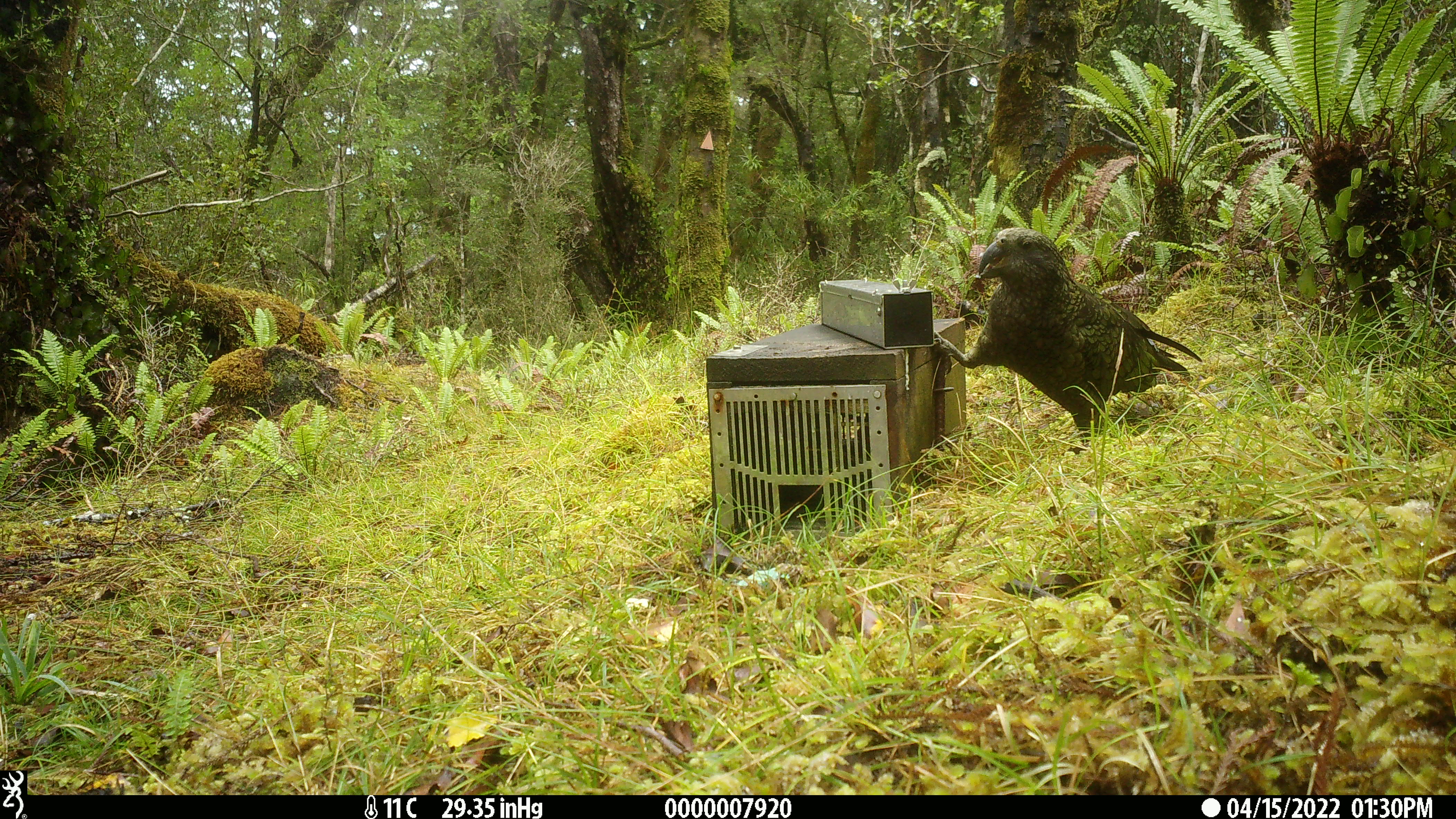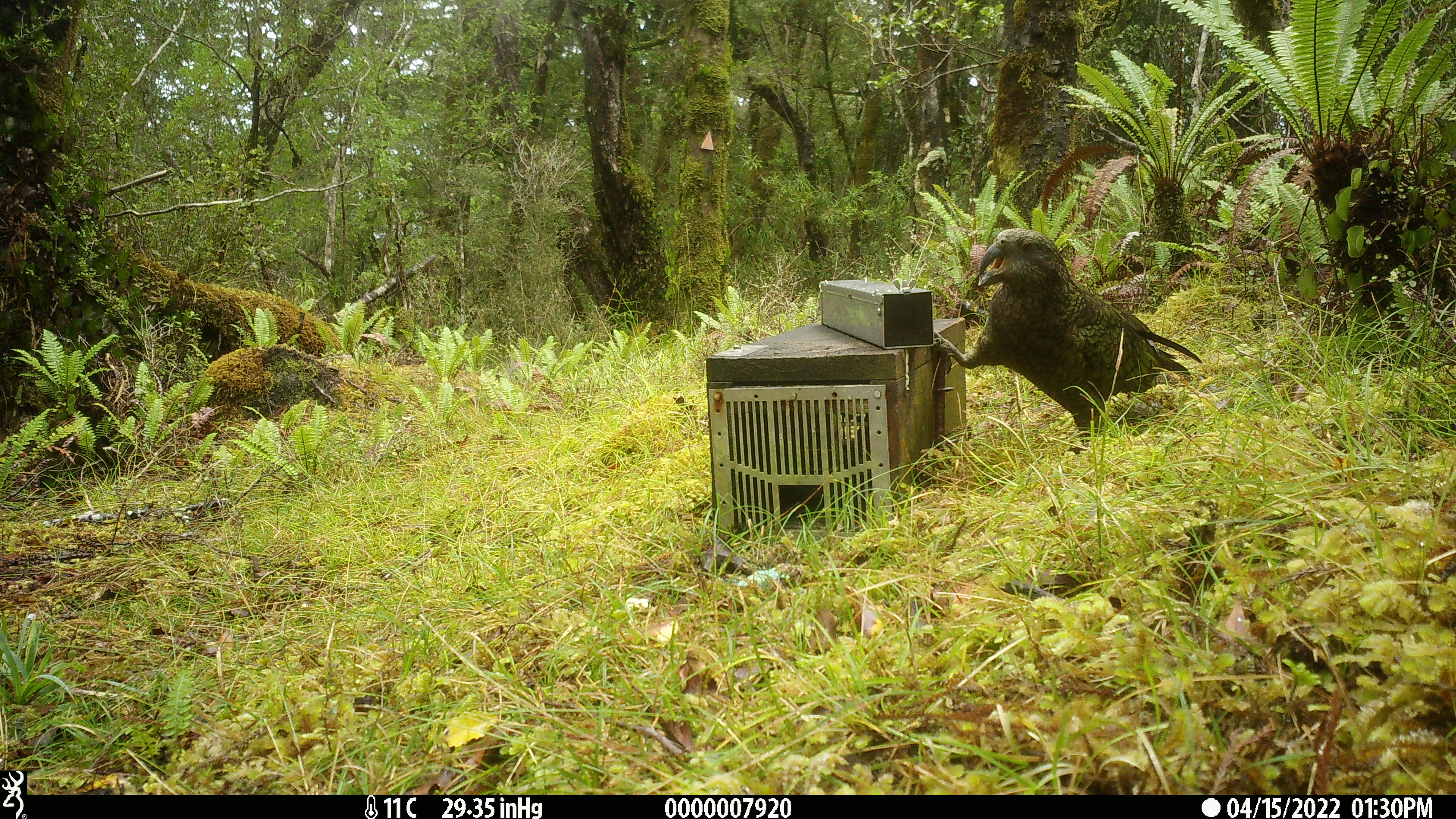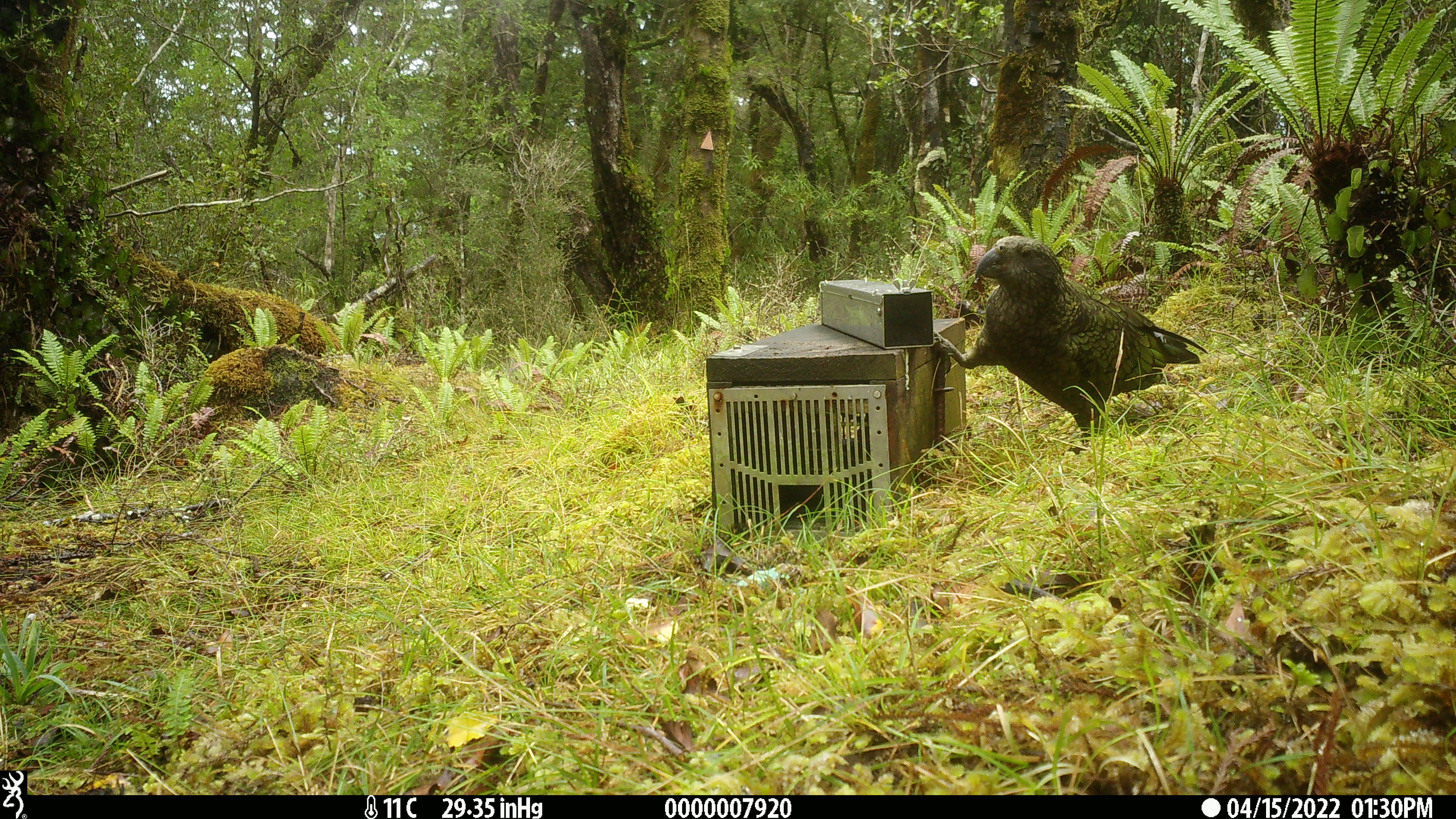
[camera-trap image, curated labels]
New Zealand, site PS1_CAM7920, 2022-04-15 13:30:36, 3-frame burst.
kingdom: Animalia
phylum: Chordata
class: Aves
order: Psittaciformes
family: Strigopidae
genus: Nestor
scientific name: Nestor notabilis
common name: kea